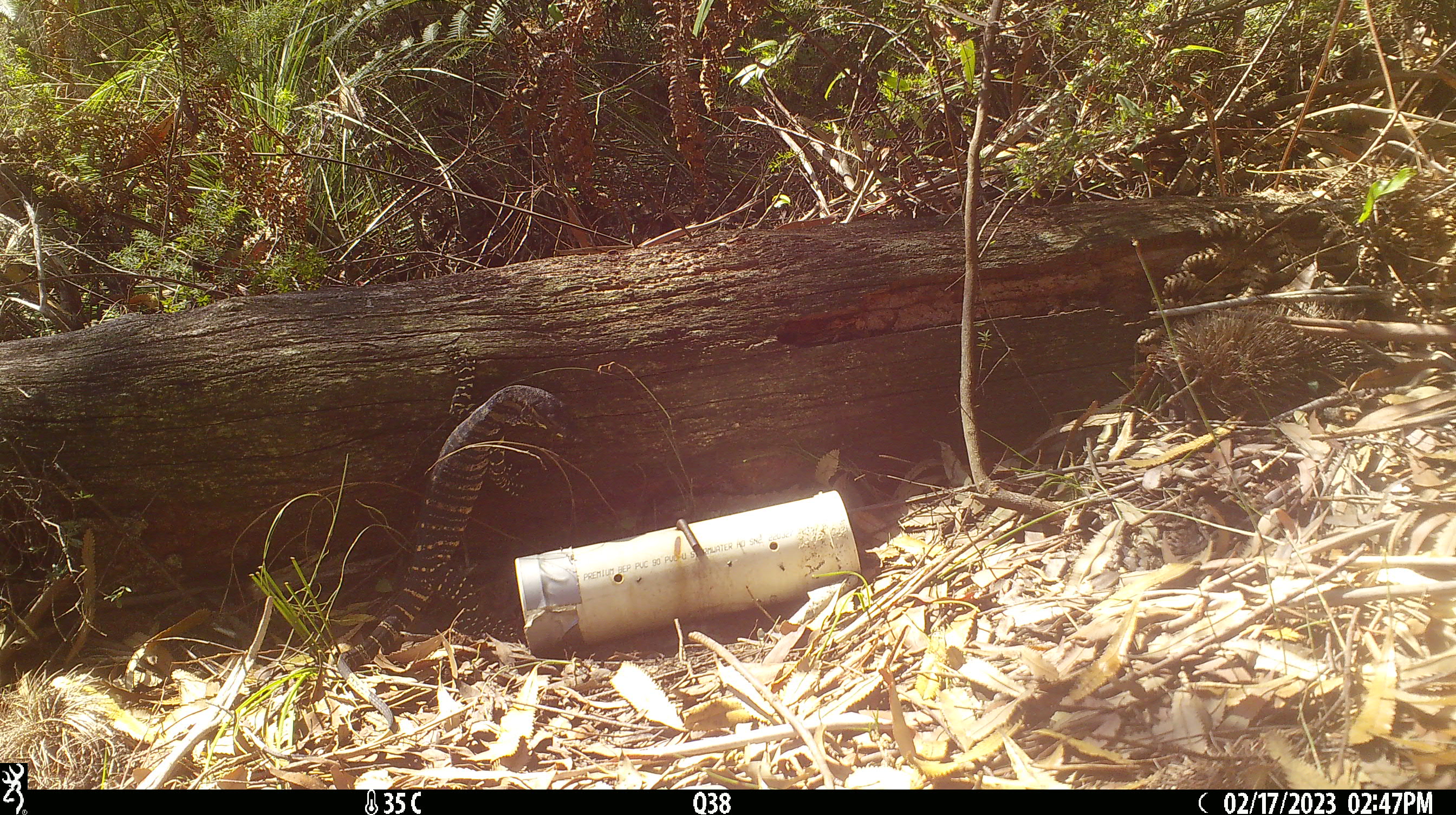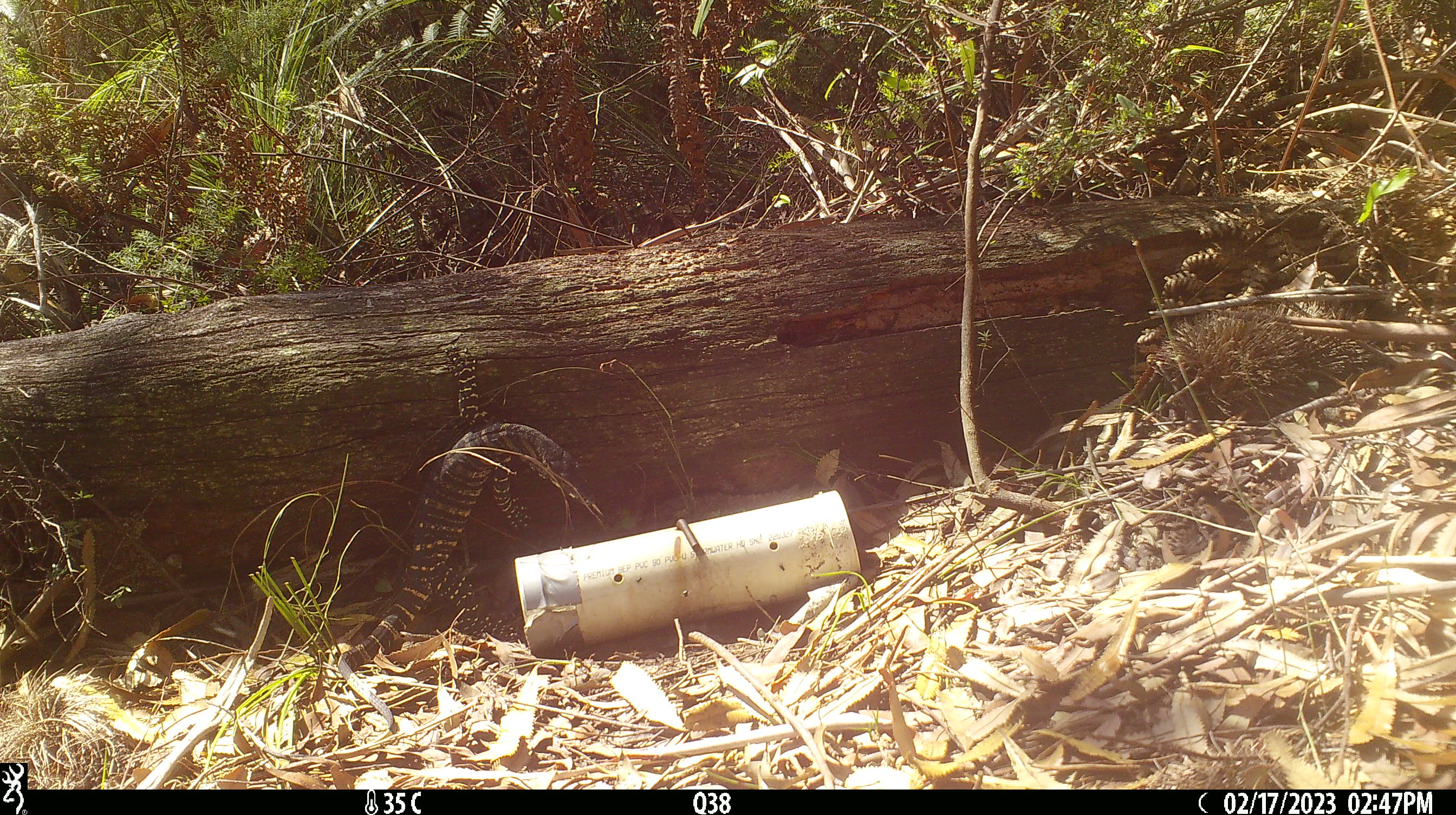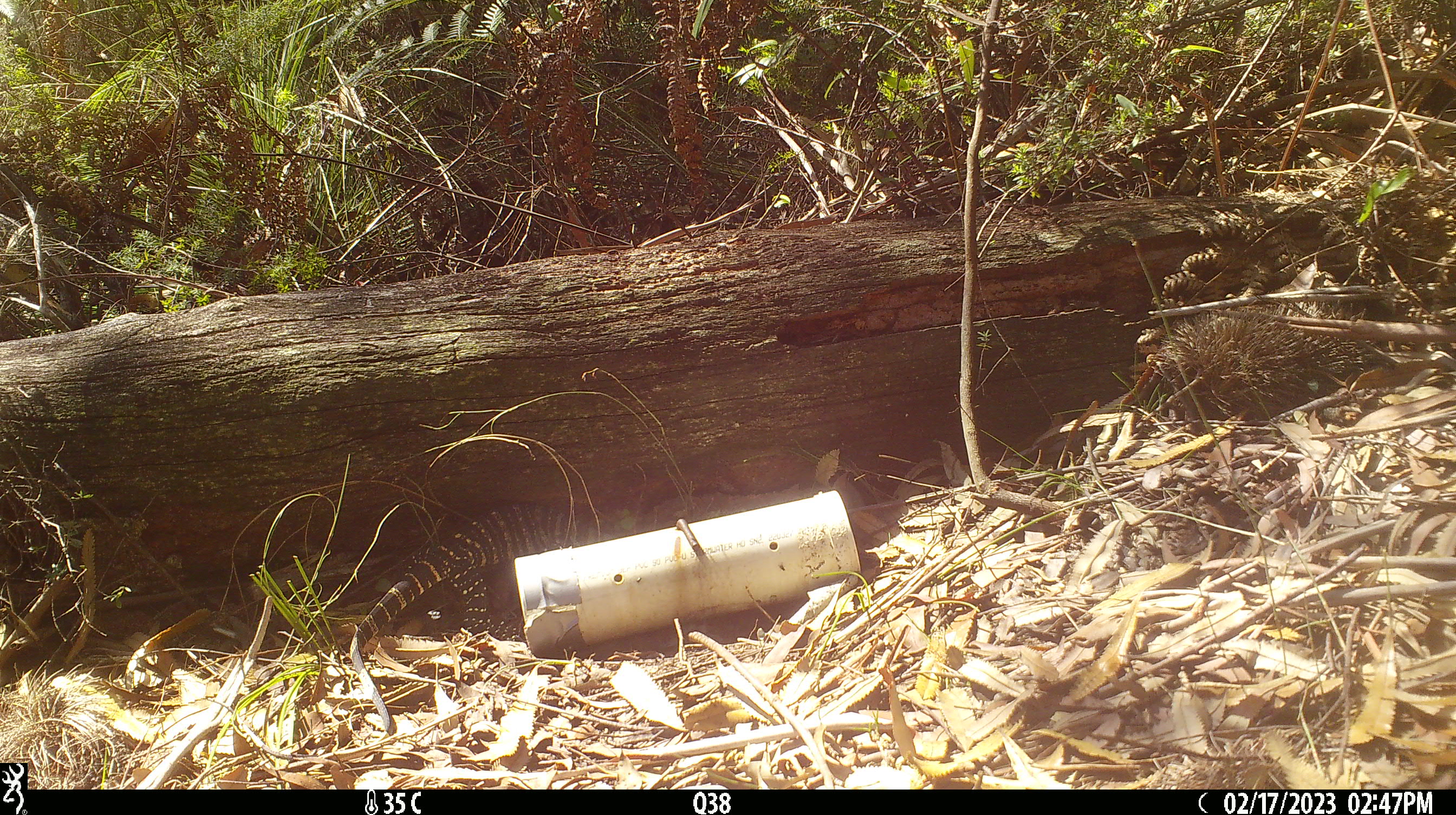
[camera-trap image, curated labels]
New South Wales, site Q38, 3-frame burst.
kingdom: Animalia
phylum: Chordata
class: Reptilia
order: Squamata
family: Varanidae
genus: Varanus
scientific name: Varanus varius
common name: lace monitor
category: goanna